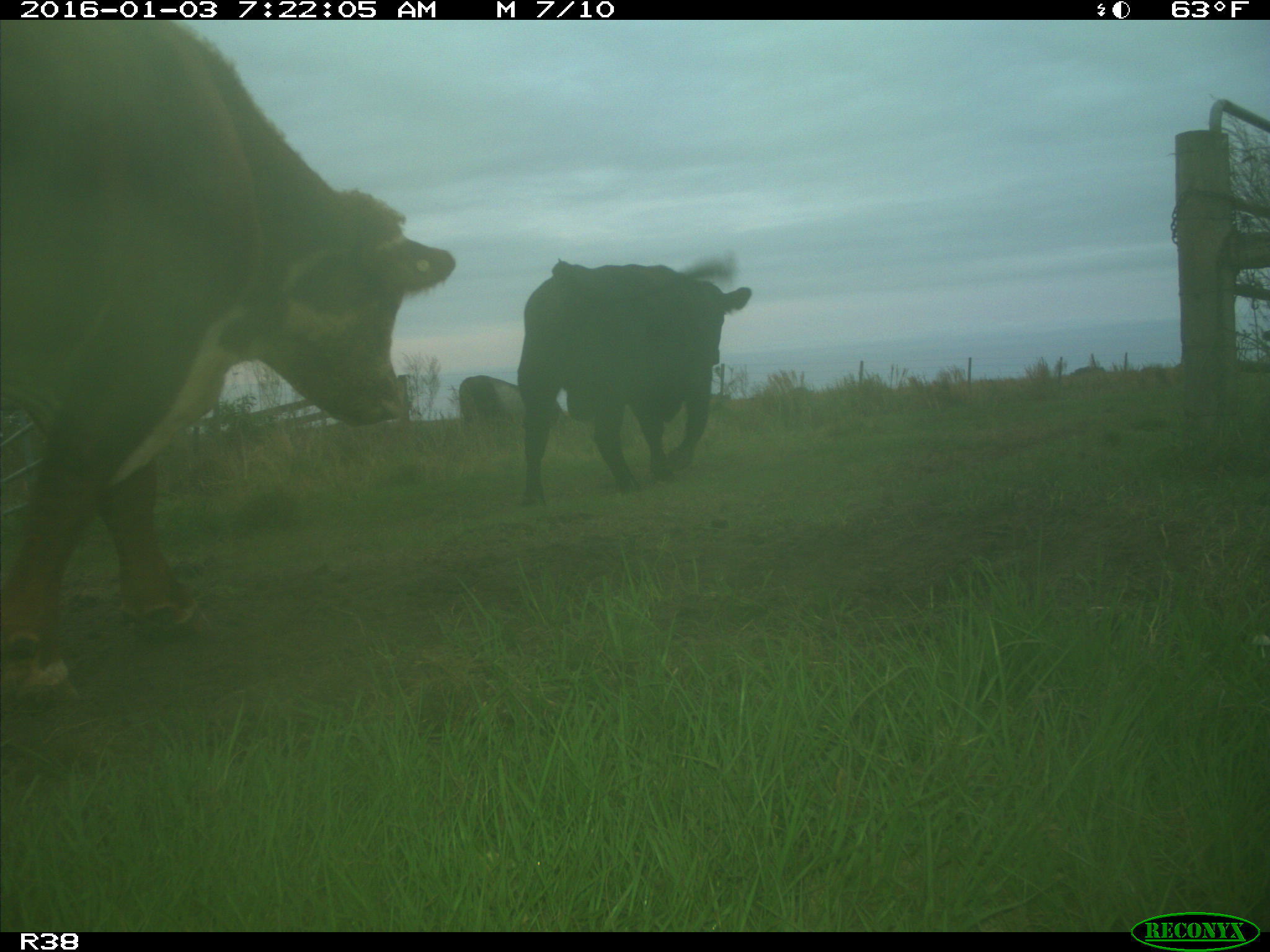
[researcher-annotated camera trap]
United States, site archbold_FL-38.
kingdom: Animalia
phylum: Chordata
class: Mammalia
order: Artiodactyla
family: Bovidae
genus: Bos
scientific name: Bos taurus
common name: domestic cow